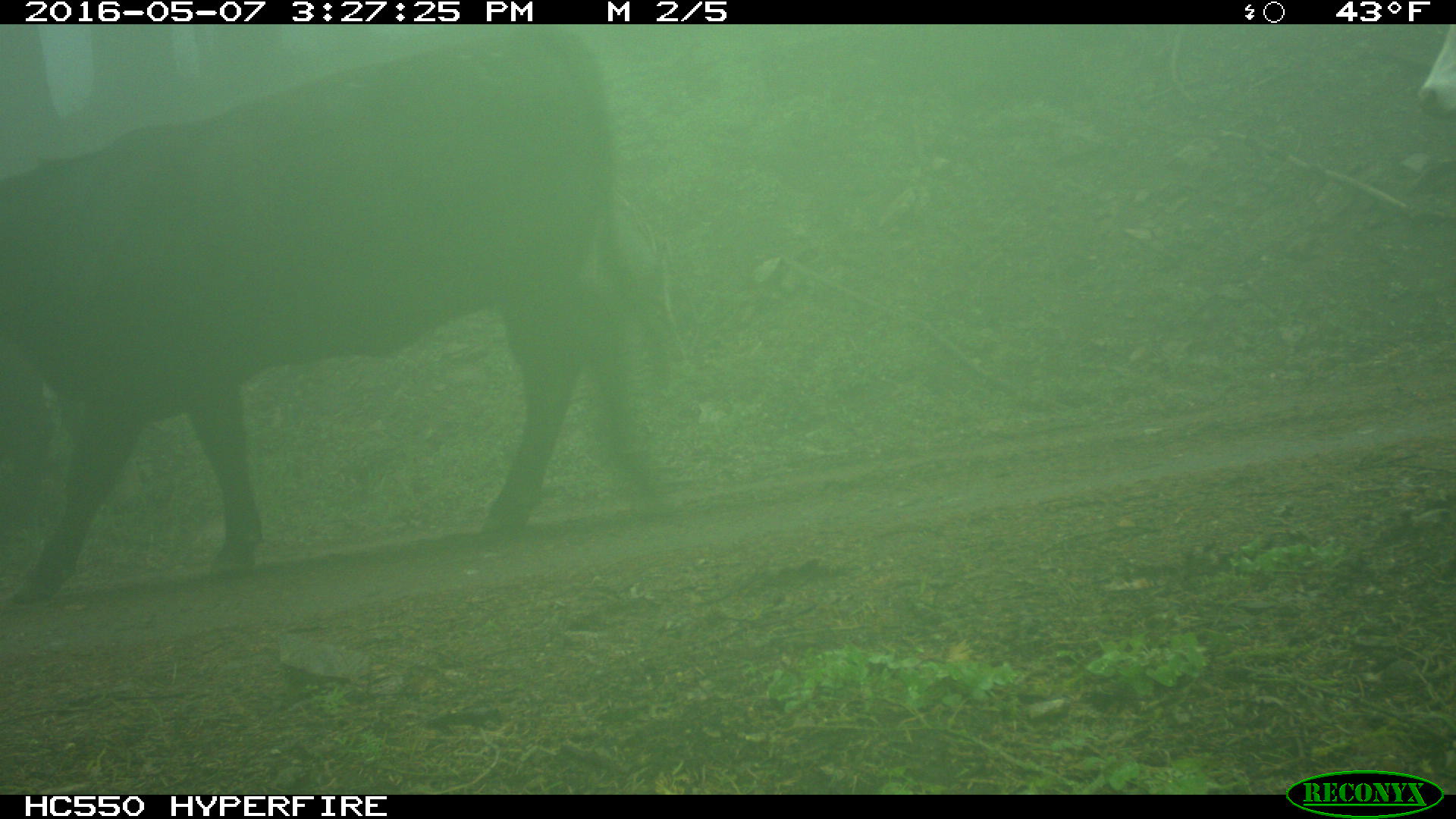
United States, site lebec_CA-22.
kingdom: Animalia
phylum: Chordata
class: Mammalia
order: Artiodactyla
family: Bovidae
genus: Bos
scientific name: Bos taurus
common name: domestic cow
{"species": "Bos taurus (domestic cow)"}